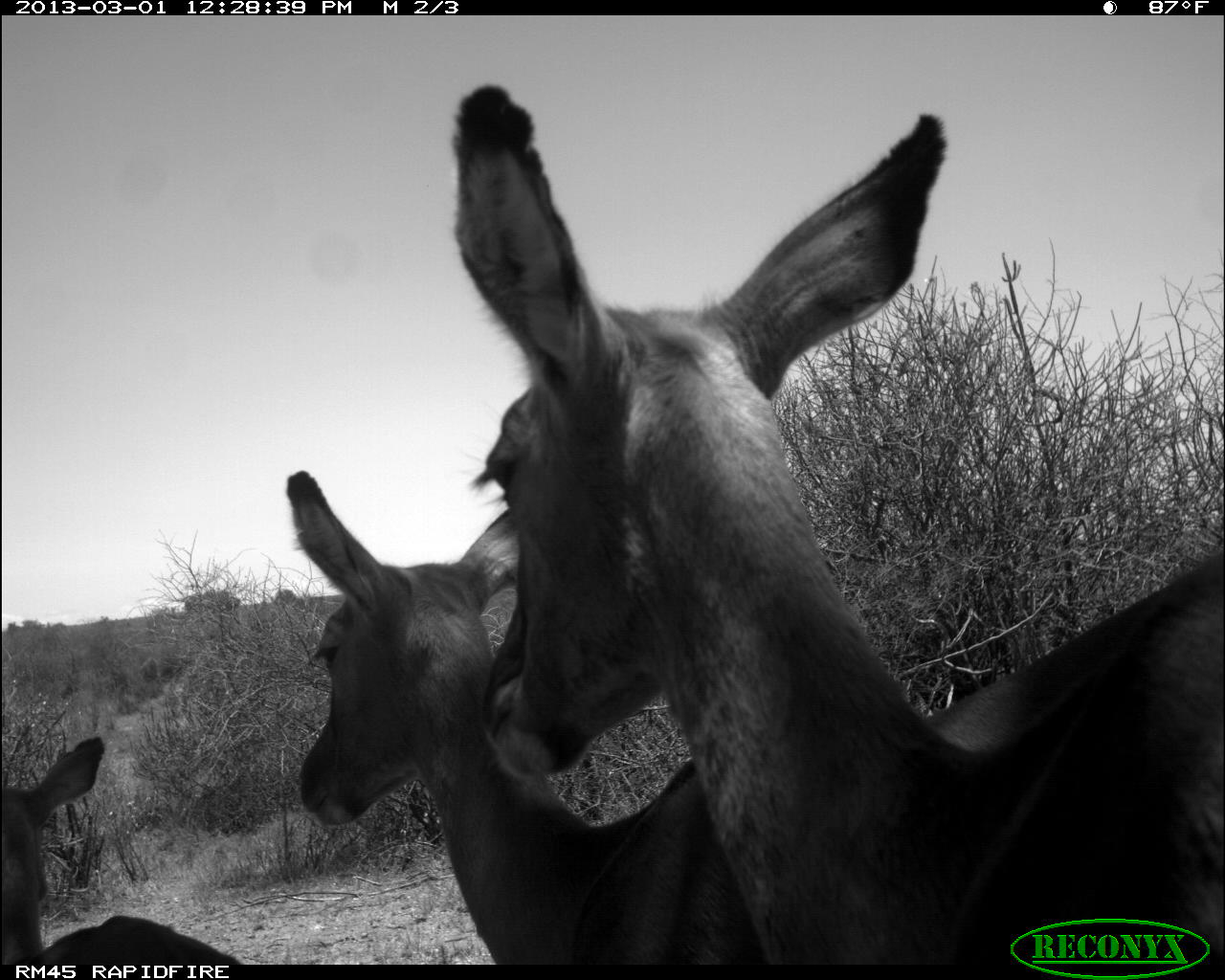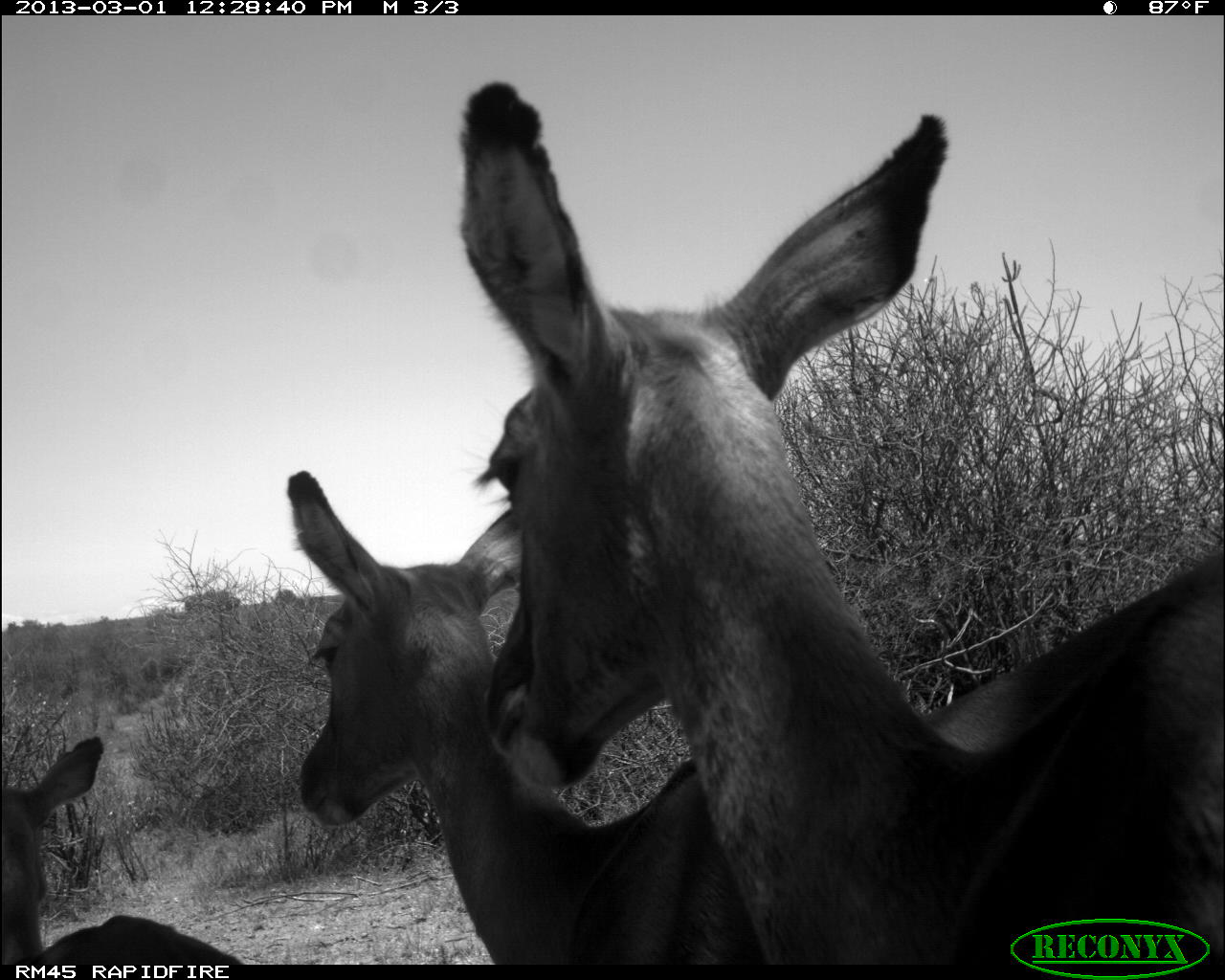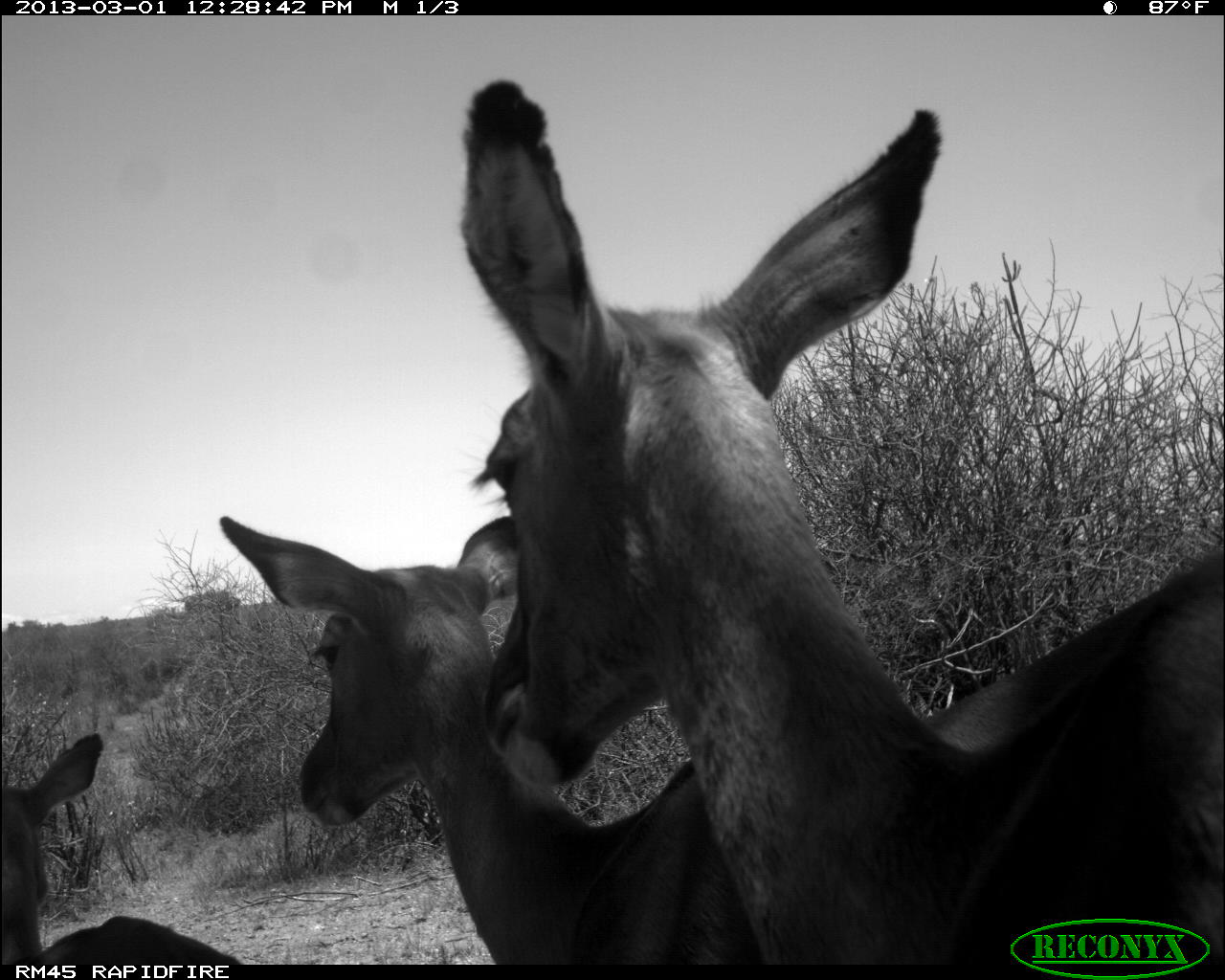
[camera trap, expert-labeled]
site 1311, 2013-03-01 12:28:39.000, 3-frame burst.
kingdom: Animalia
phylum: Chordata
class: Mammalia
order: Artiodactyla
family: Bovidae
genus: Aepyceros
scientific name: Aepyceros melampus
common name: impala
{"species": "Aepyceros melampus (impala)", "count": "3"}